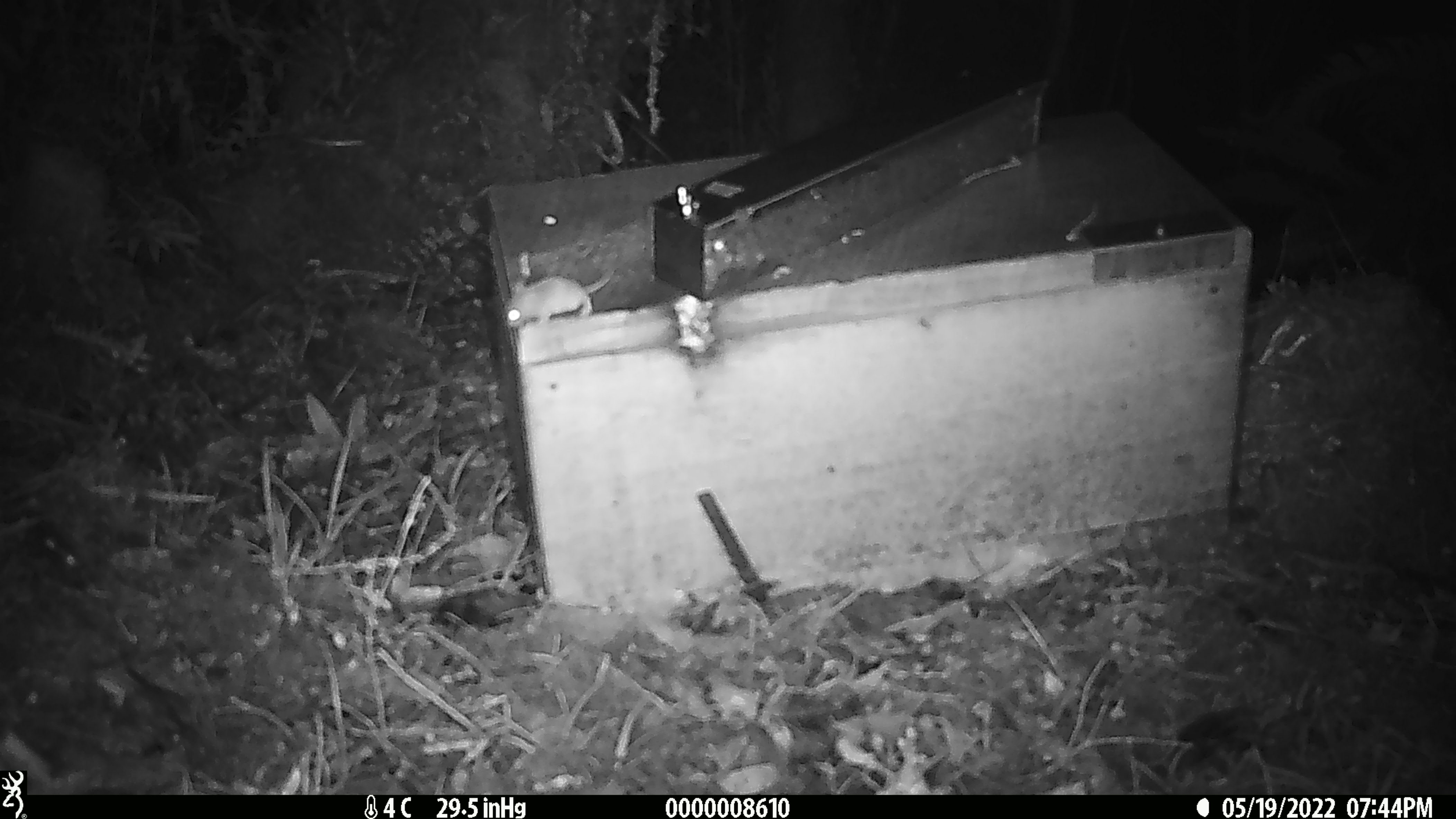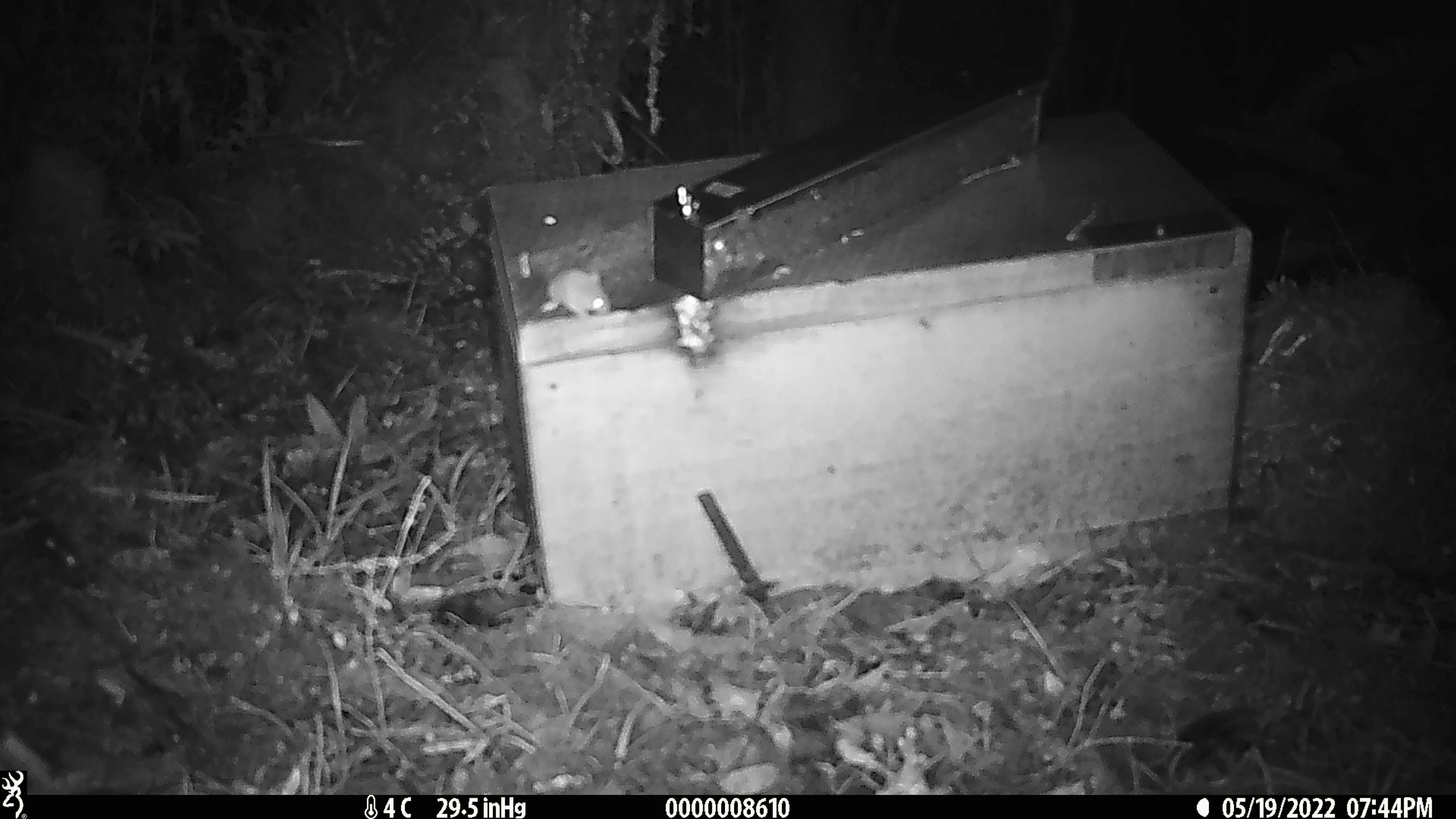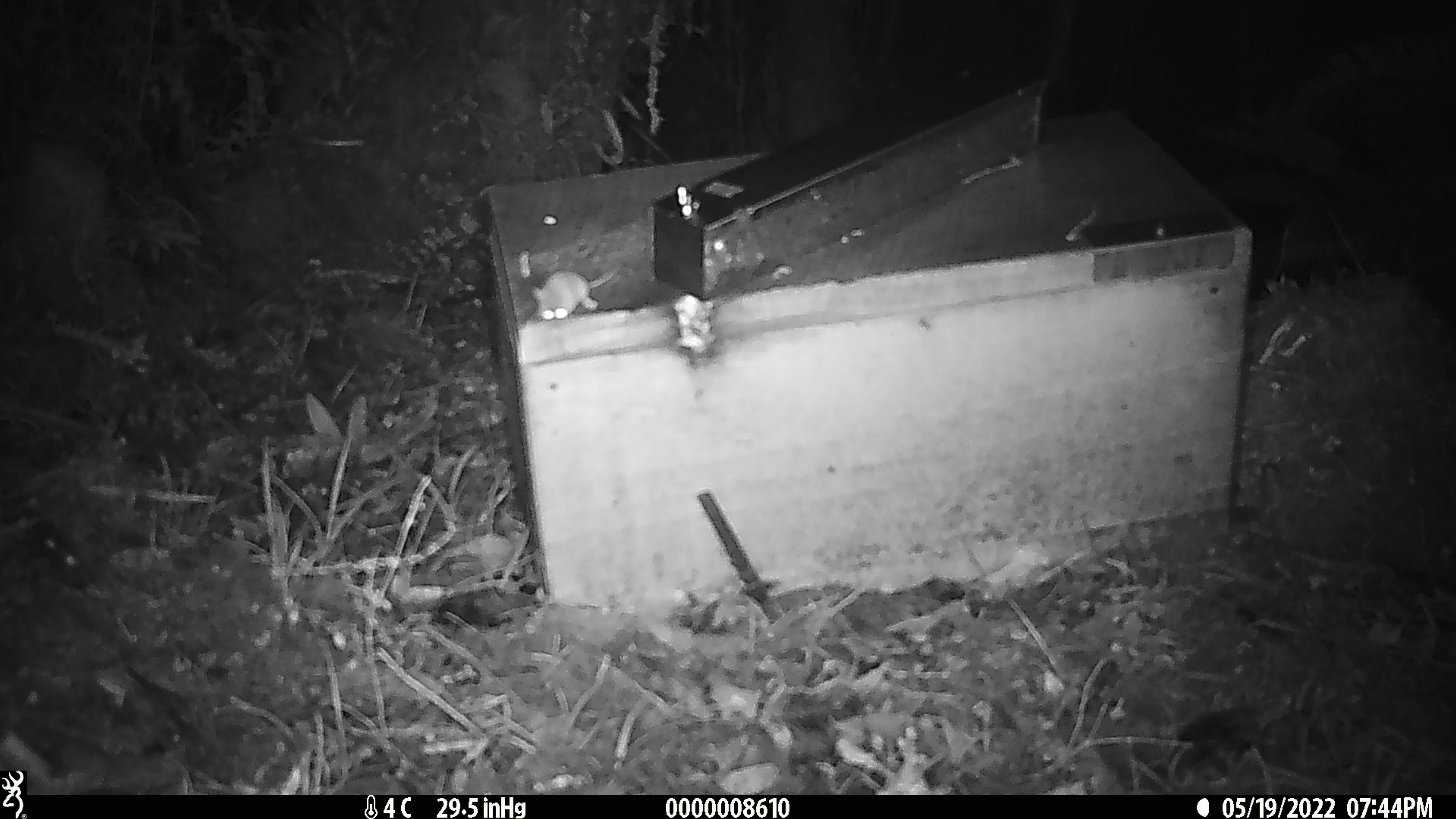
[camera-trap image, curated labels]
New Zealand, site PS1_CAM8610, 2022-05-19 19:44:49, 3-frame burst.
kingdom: Animalia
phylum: Chordata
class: Mammalia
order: Rodentia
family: Muridae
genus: Mus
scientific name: Mus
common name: mouse